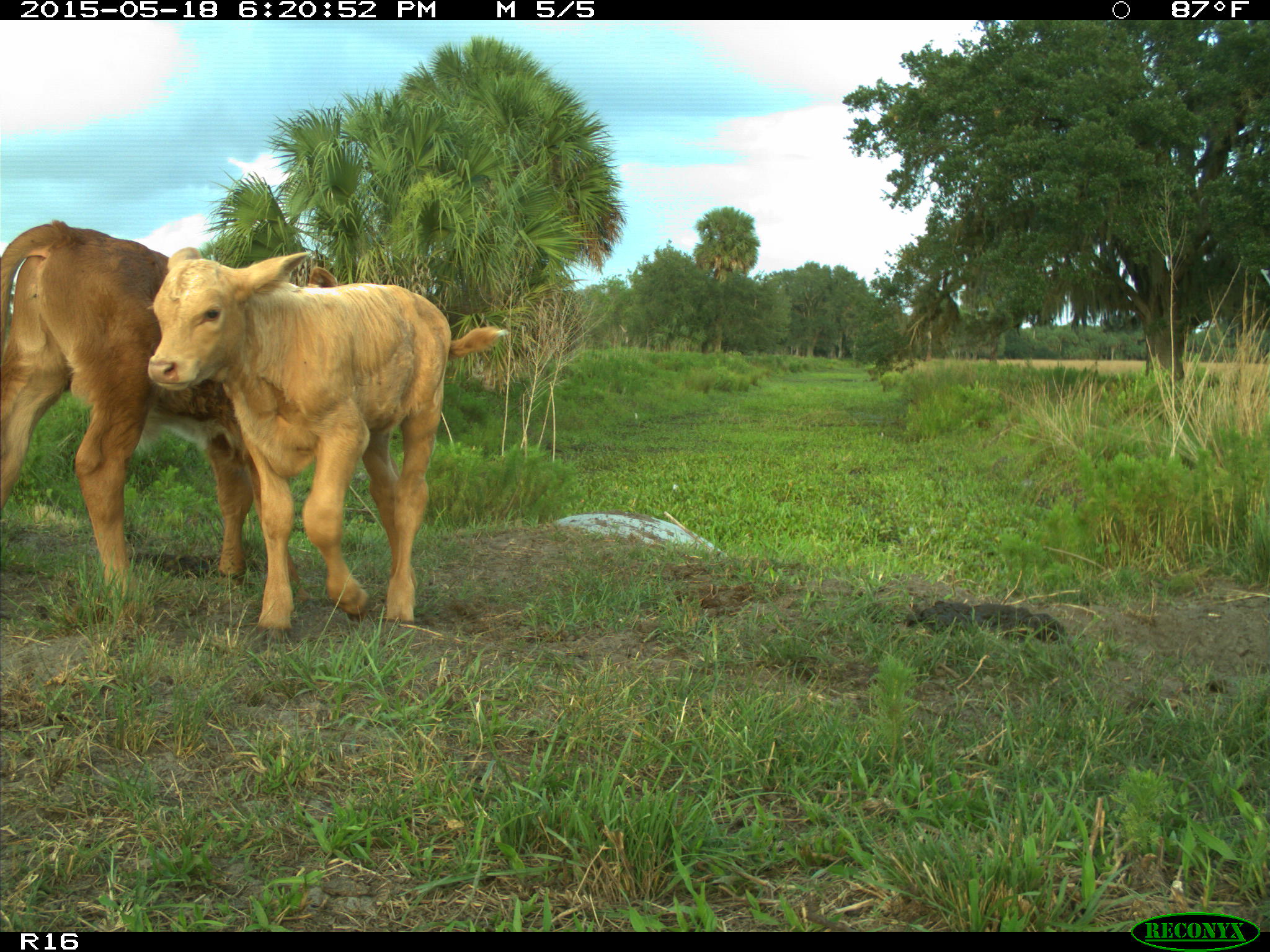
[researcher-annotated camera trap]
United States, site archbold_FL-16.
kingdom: Animalia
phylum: Chordata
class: Mammalia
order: Artiodactyla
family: Bovidae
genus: Bos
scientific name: Bos taurus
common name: domestic cow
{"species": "Bos taurus (domestic cow)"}